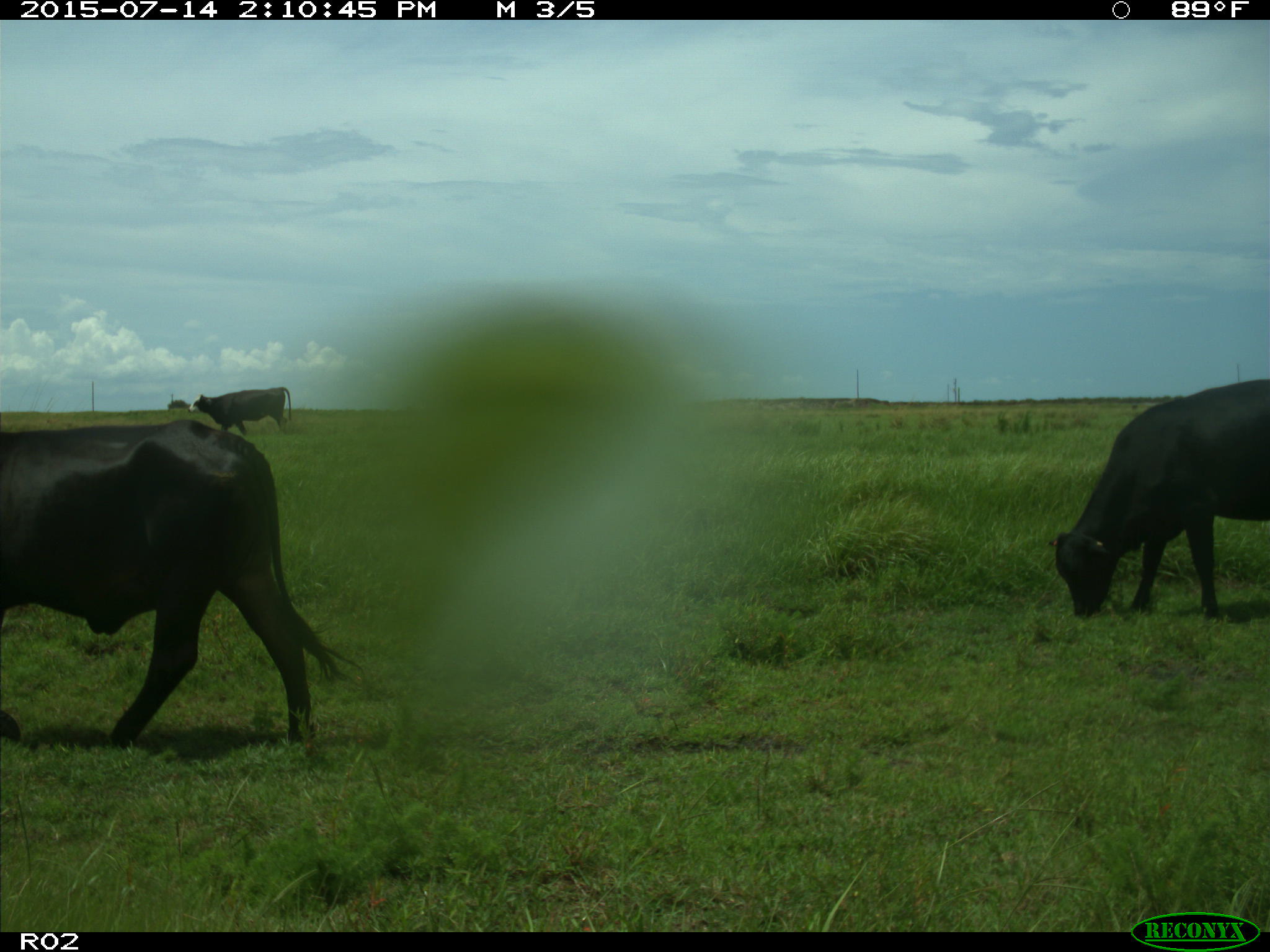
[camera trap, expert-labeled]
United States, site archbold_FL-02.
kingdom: Animalia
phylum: Chordata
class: Mammalia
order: Artiodactyla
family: Bovidae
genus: Bos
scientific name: Bos taurus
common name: domestic cow